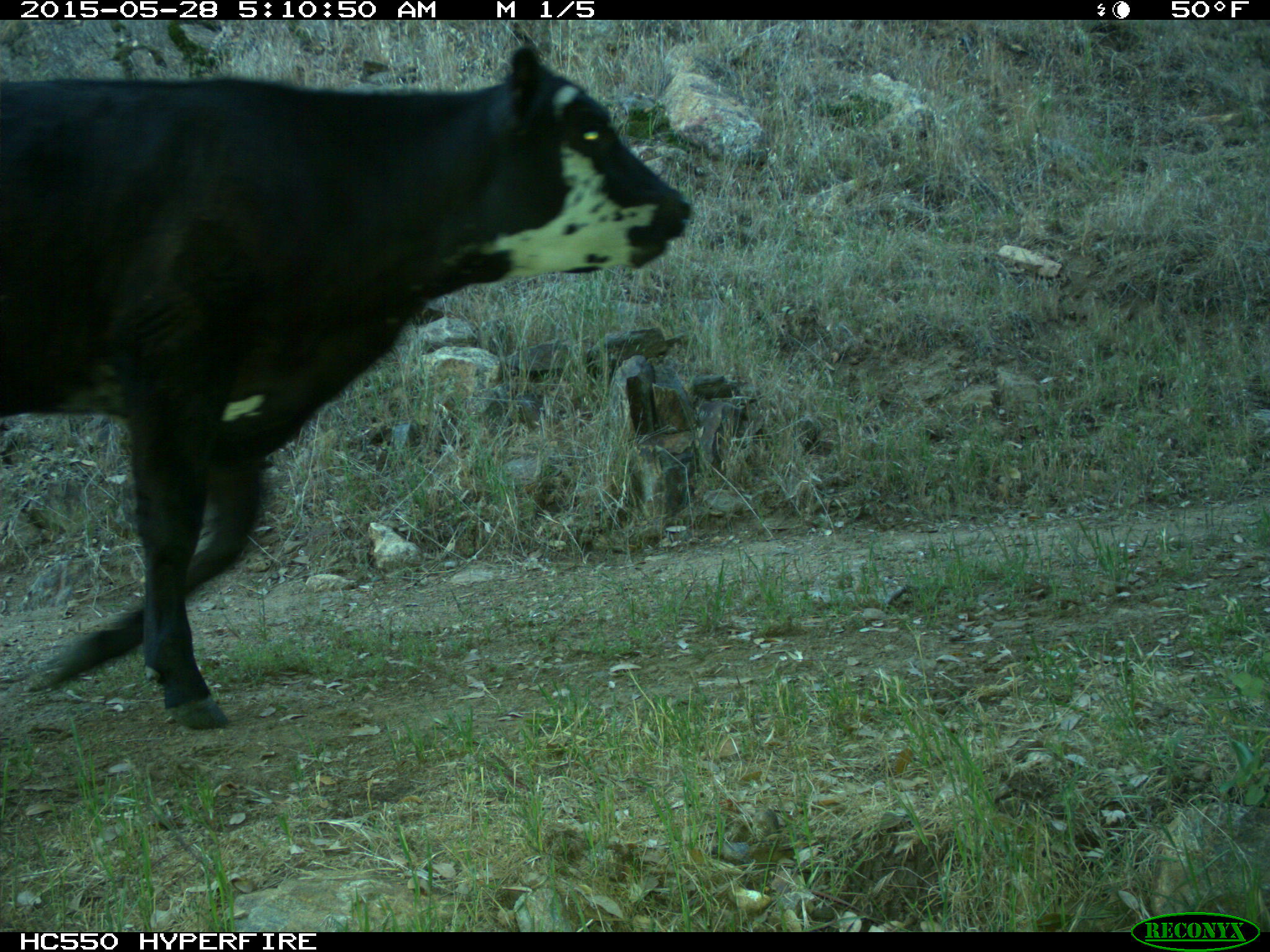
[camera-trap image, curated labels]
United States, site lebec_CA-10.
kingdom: Animalia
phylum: Chordata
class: Mammalia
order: Artiodactyla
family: Bovidae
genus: Bos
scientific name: Bos taurus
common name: domestic cow